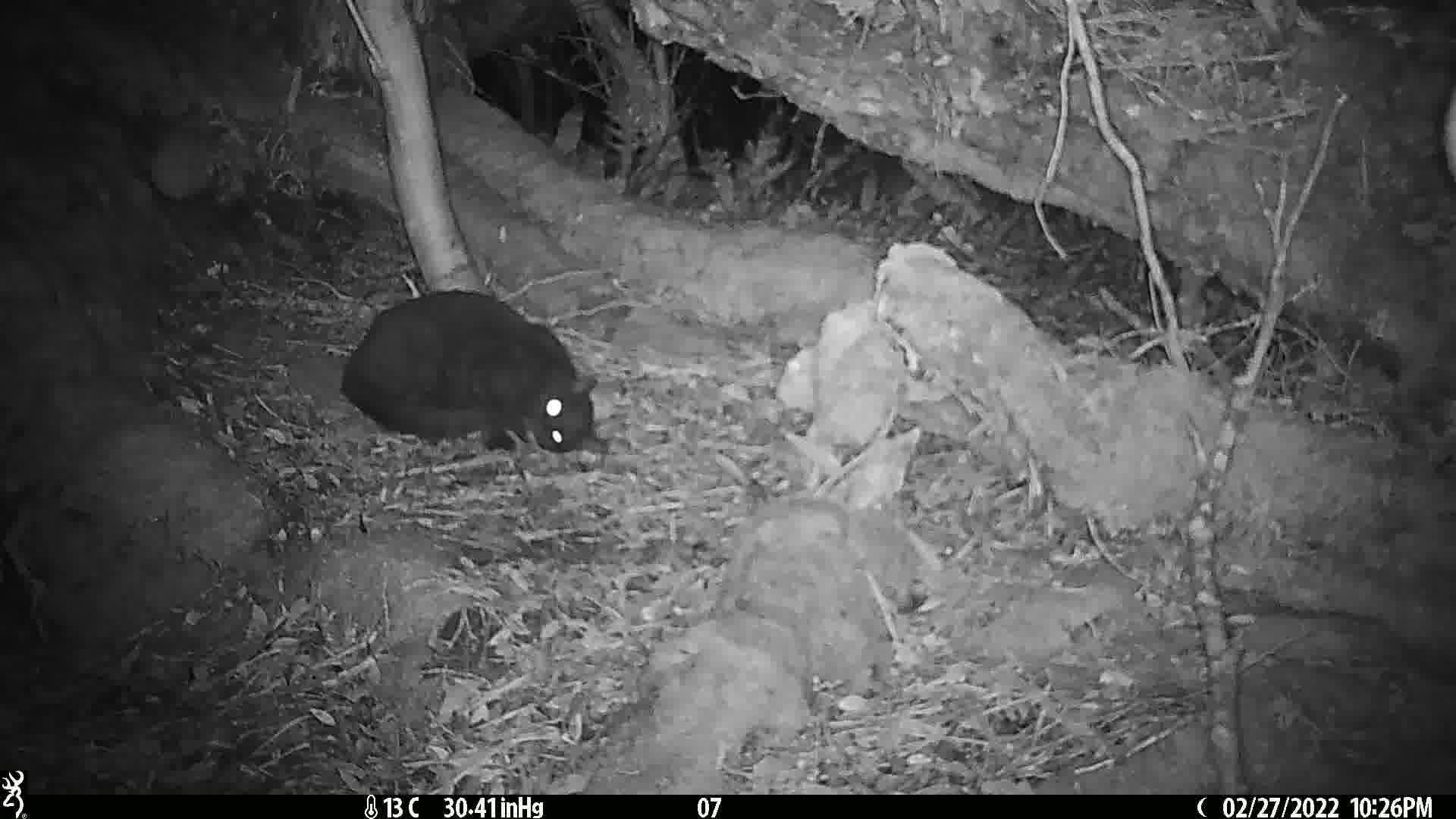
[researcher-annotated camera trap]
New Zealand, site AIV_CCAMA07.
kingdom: Animalia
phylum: Chordata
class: Mammalia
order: Carnivora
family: Felidae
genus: Felis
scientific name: Felis catus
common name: domestic cat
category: cat